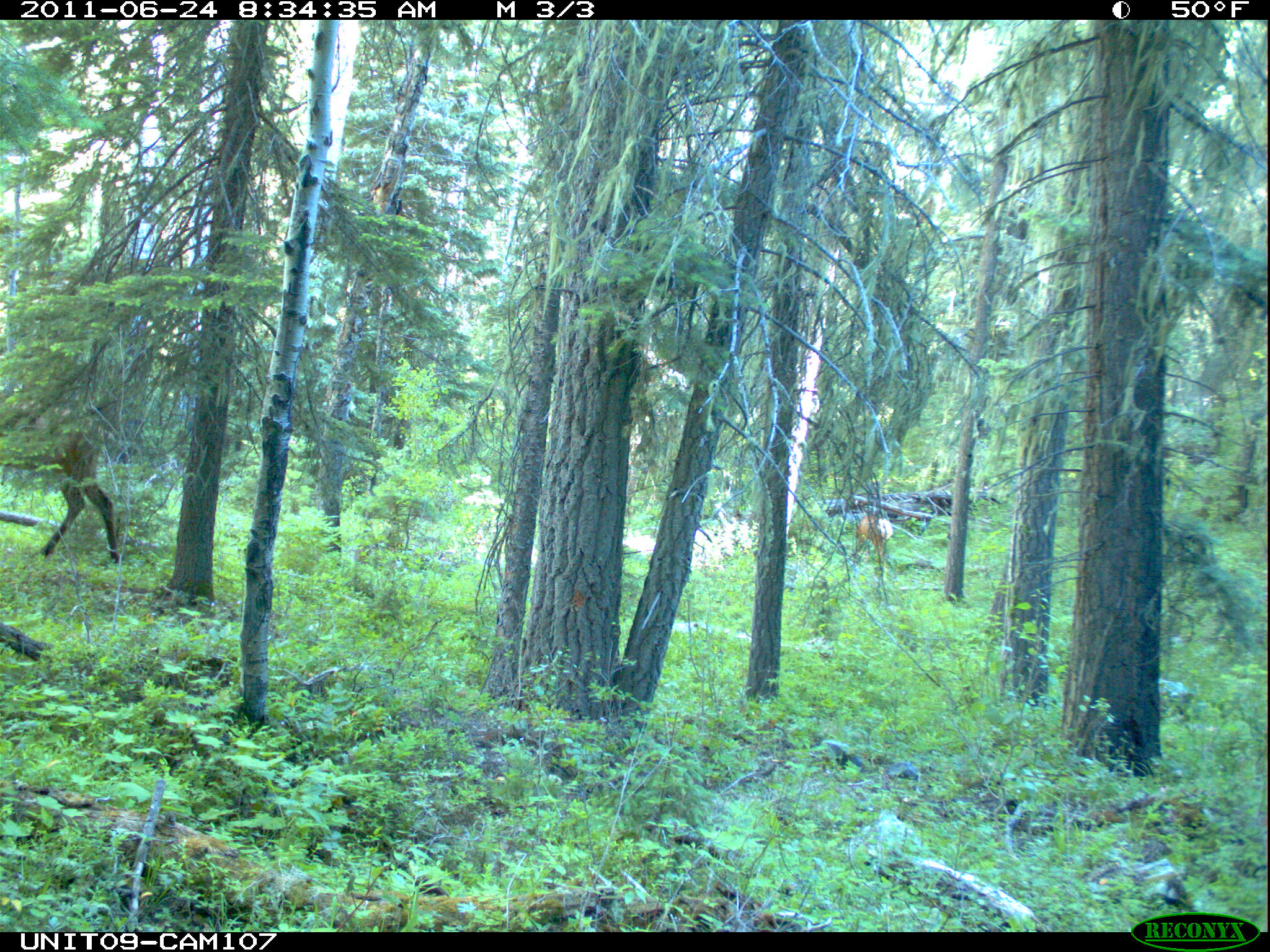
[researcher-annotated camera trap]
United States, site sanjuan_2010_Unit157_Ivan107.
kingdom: Animalia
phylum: Chordata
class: Mammalia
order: Artiodactyla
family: Cervidae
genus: Cervus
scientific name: Cervus elaphus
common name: red deer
Cervus elaphus (red deer).